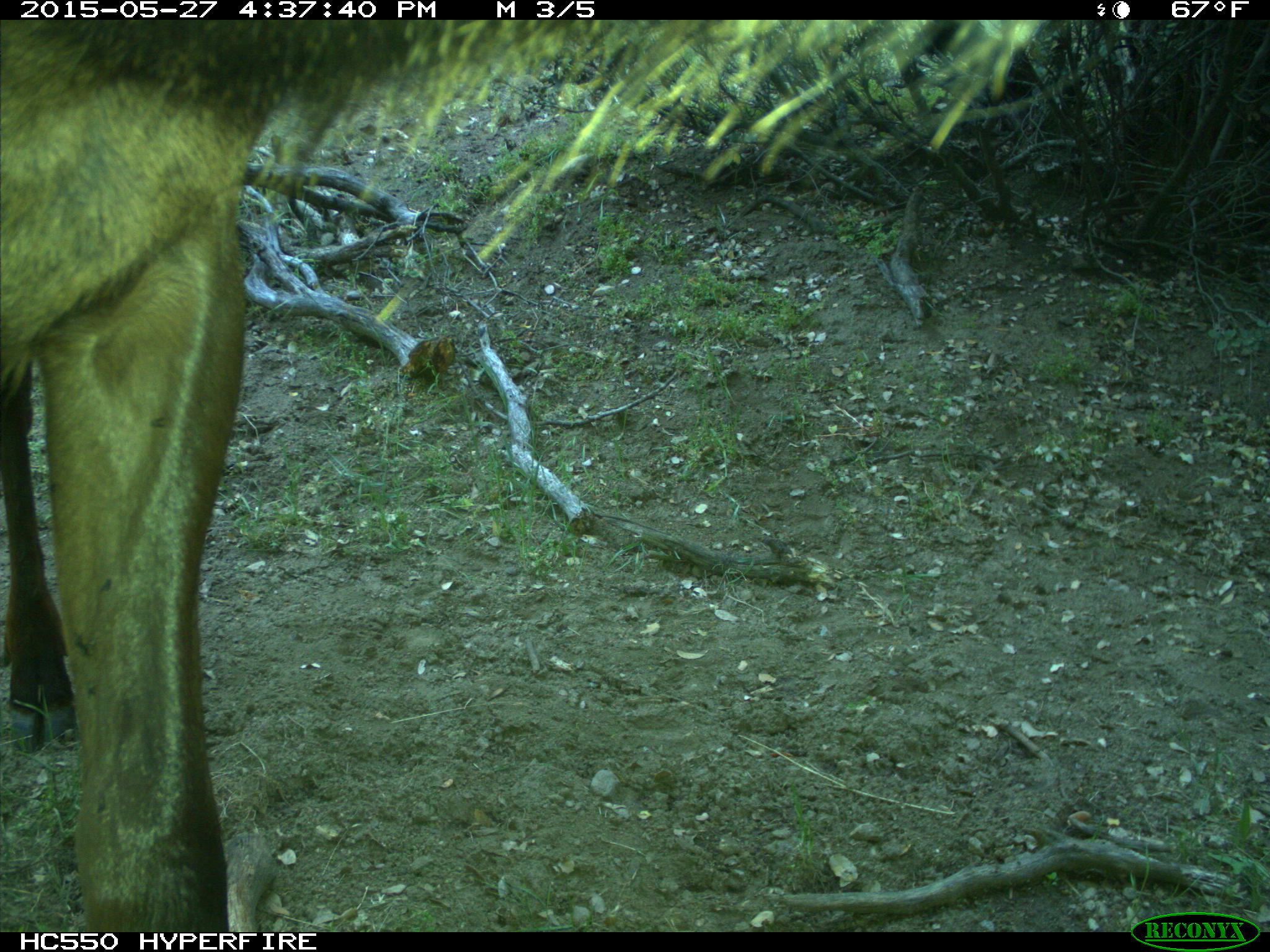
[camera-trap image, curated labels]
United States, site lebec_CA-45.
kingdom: Animalia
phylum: Chordata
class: Mammalia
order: Artiodactyla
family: Cervidae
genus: Cervus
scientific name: Cervus canadensis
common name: elk